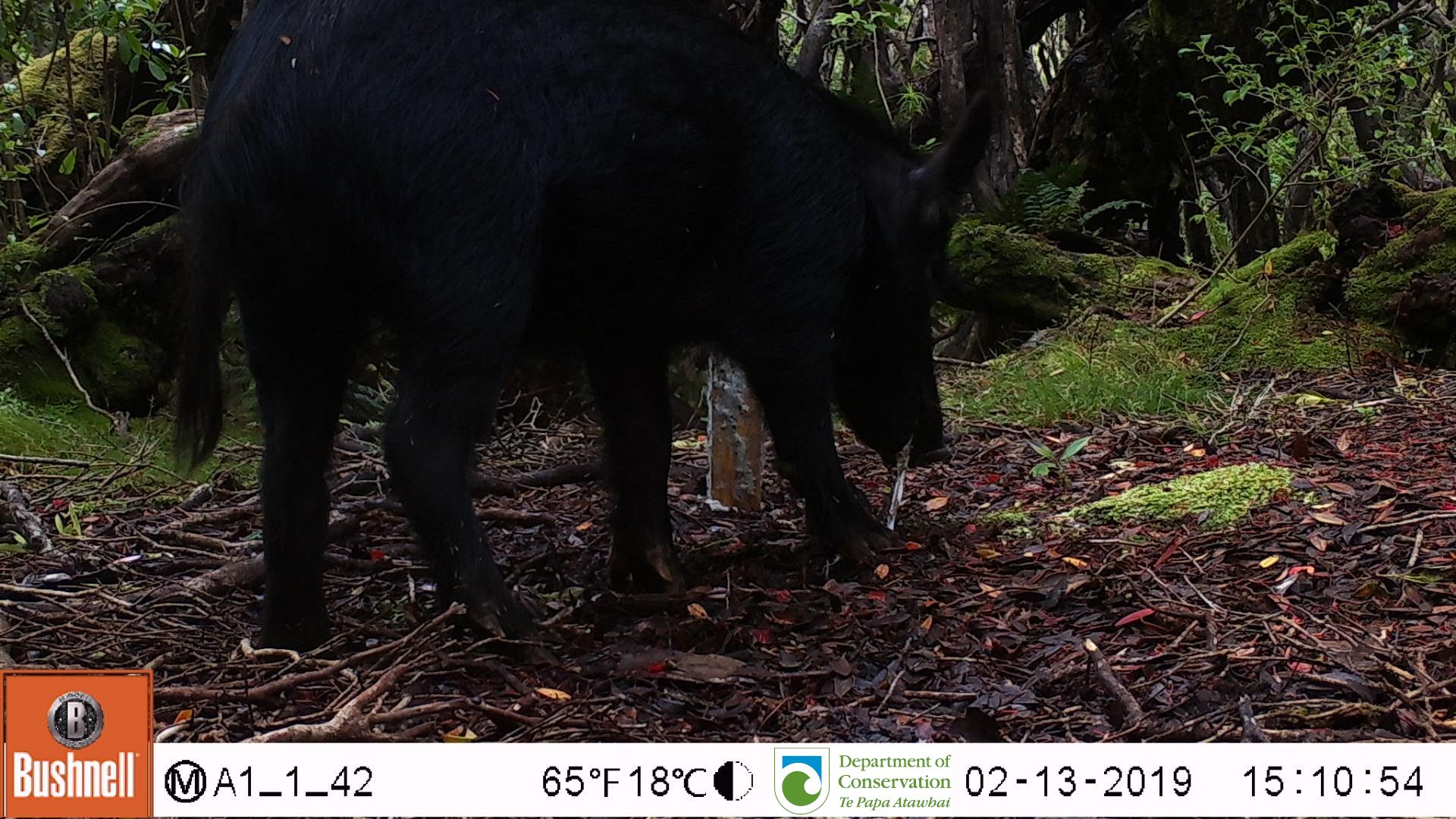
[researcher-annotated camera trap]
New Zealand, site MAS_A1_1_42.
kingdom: Animalia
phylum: Chordata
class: Mammalia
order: Artiodactyla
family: Suidae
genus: Sus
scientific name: Sus scrofa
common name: pig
Pig (Sus scrofa).